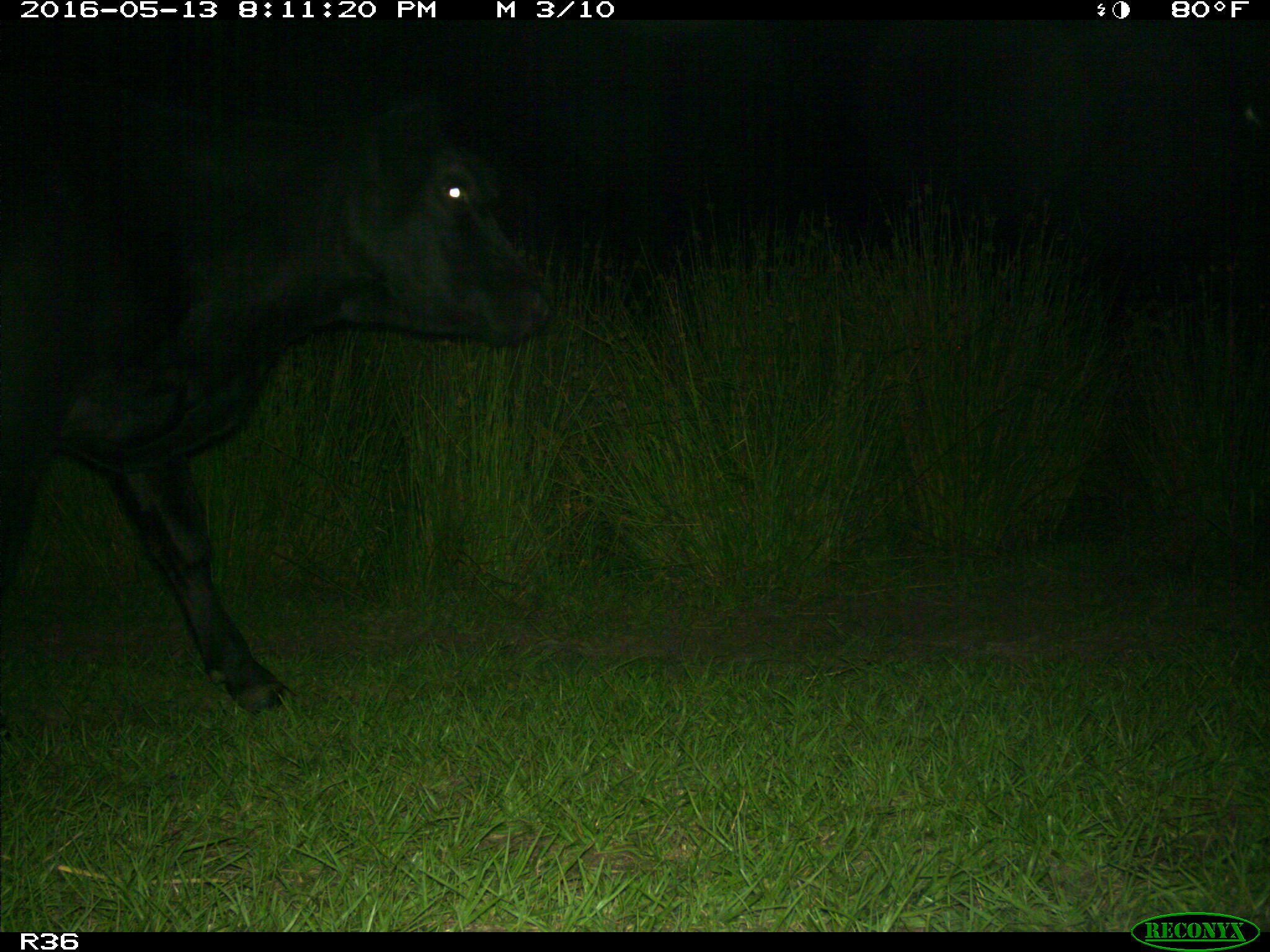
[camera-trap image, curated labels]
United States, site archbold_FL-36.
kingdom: Animalia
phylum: Chordata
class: Mammalia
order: Artiodactyla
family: Bovidae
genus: Bos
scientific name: Bos taurus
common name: domestic cow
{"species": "Bos taurus (domestic cow)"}